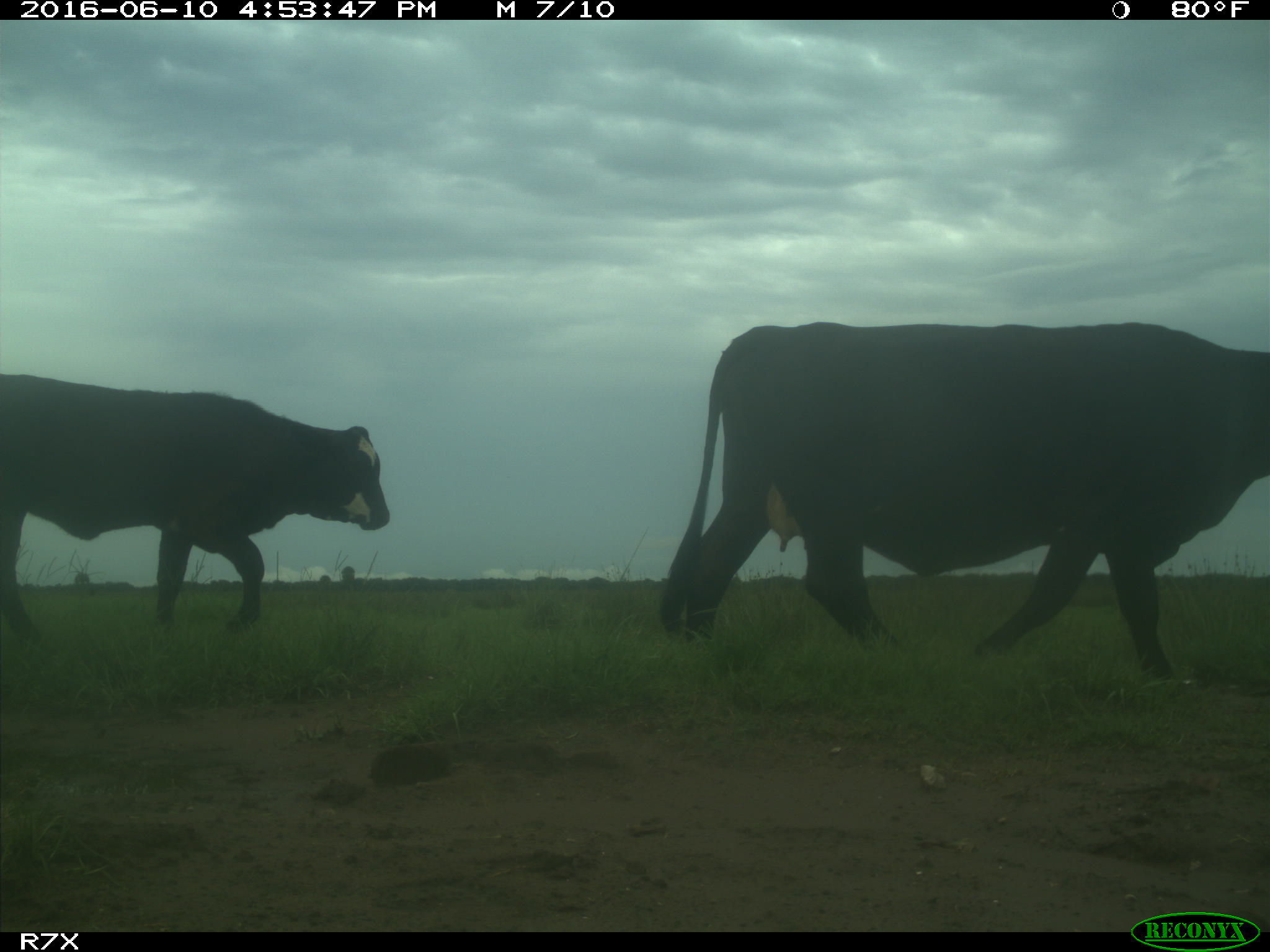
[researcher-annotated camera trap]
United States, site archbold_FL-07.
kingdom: Animalia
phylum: Chordata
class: Mammalia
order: Artiodactyla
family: Bovidae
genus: Bos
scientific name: Bos taurus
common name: domestic cow